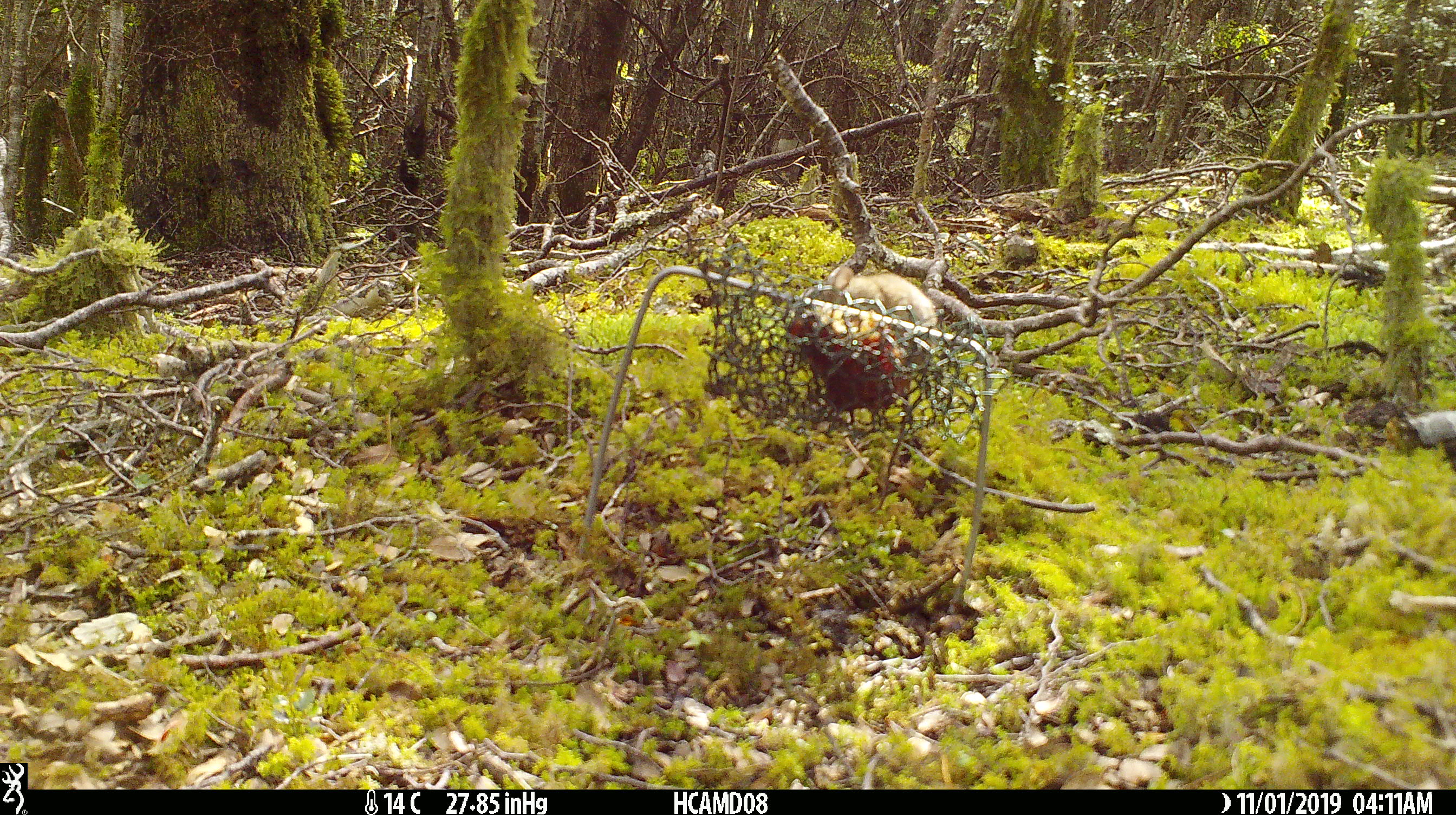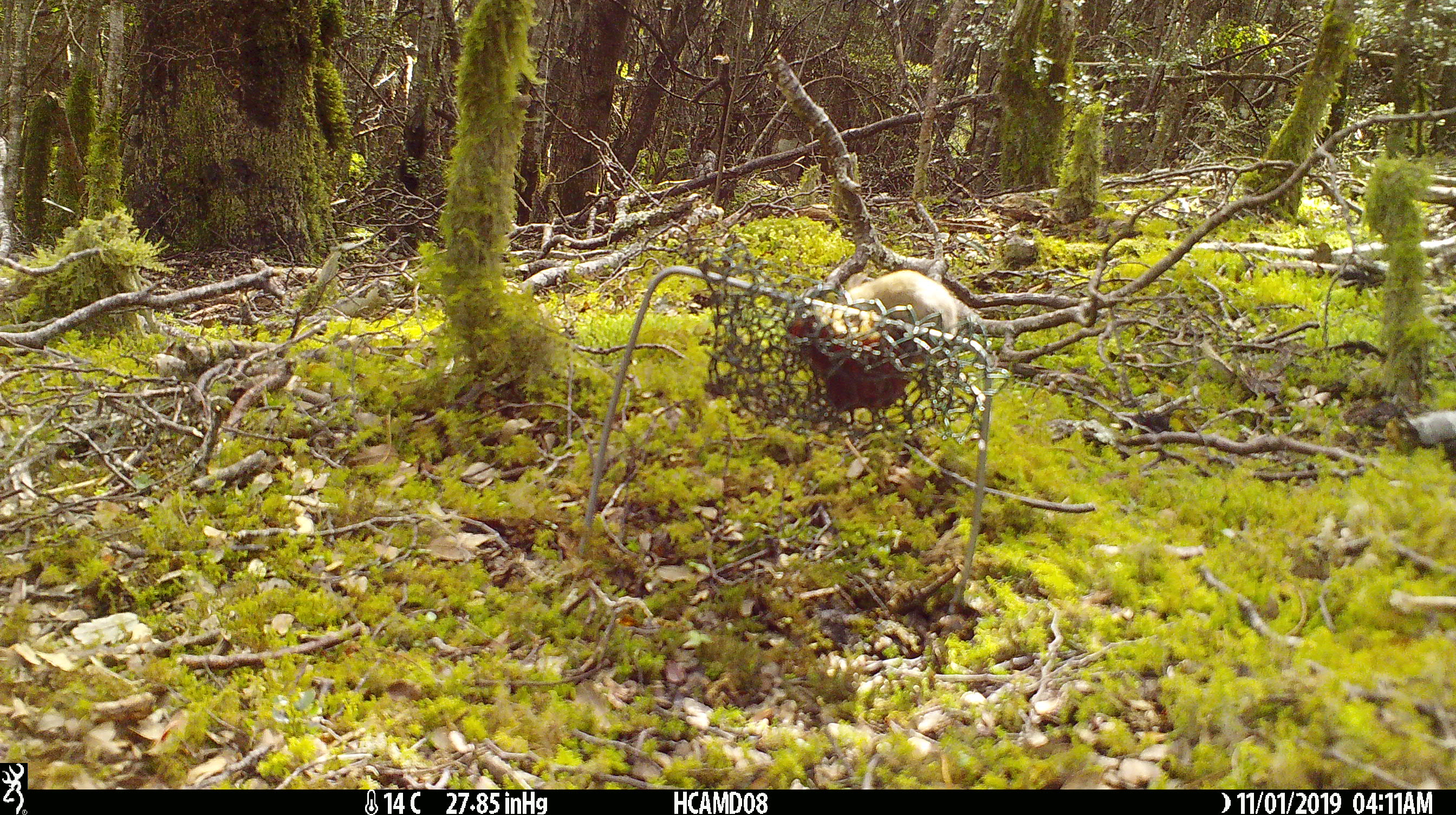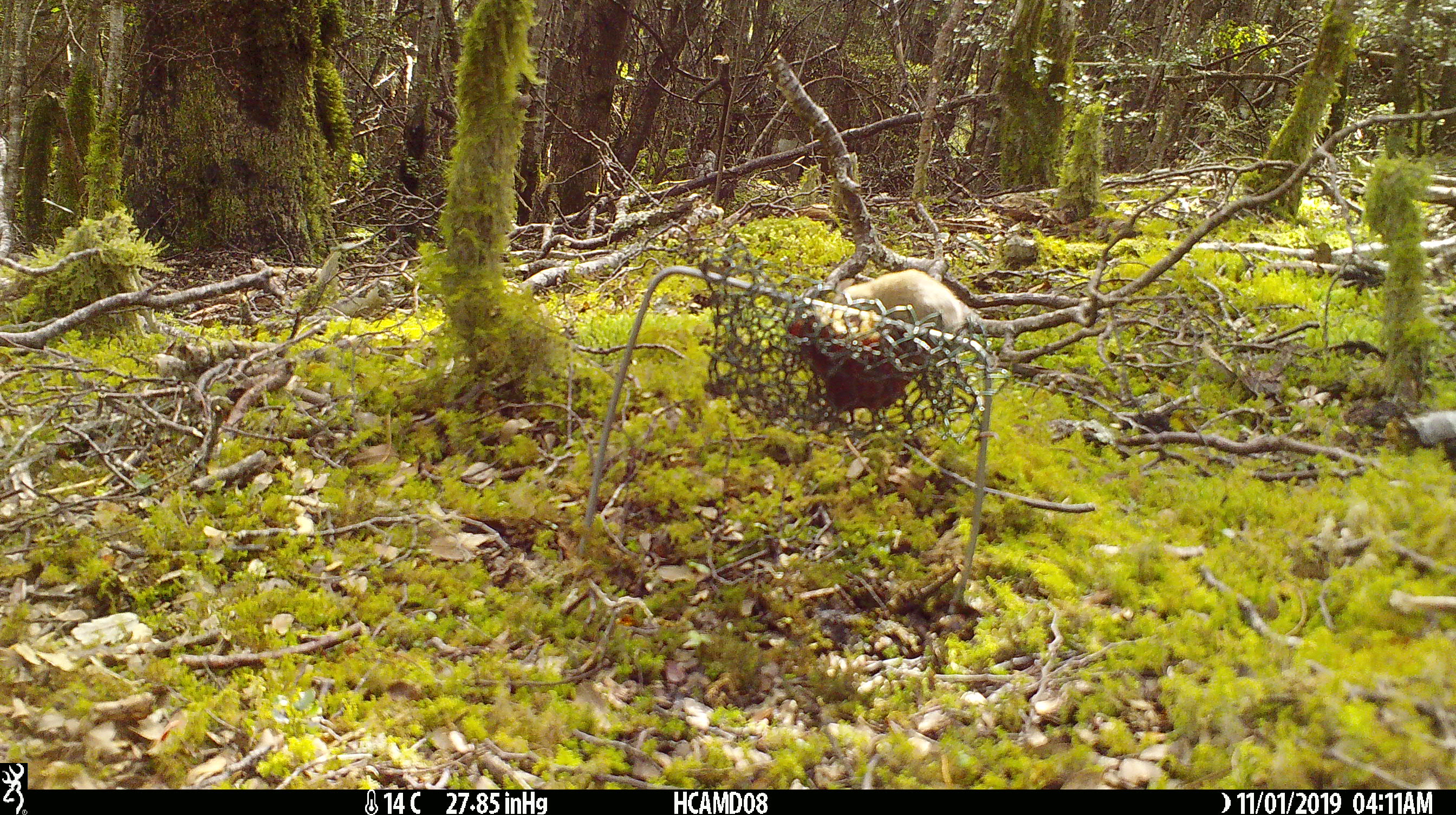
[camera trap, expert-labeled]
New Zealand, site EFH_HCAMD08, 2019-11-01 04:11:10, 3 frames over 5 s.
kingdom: Animalia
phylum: Chordata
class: Mammalia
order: Rodentia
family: Muridae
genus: Mus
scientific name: Mus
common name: mouse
Mouse (Mus).